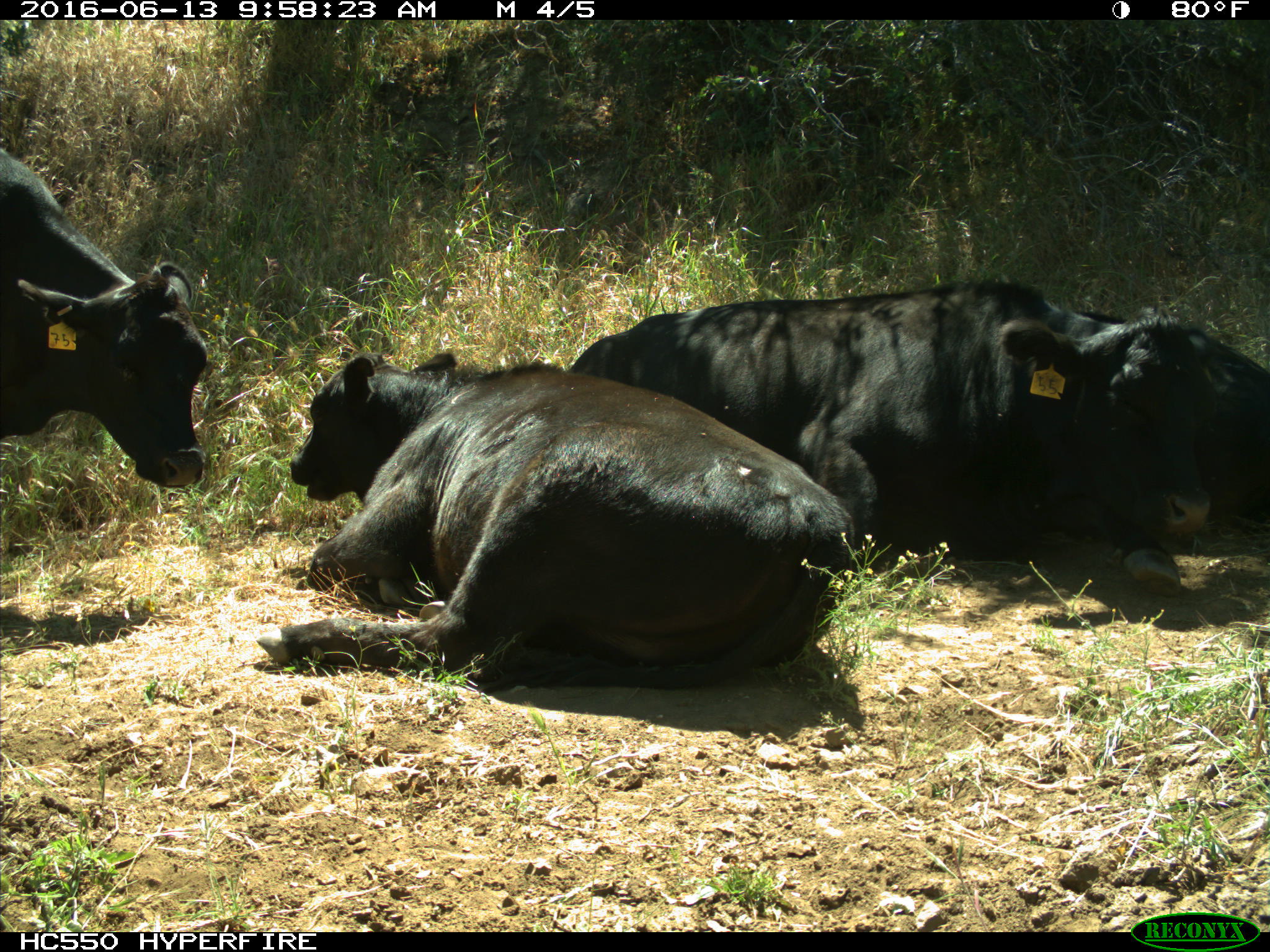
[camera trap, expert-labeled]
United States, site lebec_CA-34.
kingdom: Animalia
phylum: Chordata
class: Mammalia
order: Artiodactyla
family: Bovidae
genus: Bos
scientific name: Bos taurus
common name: domestic cow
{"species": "Bos taurus (domestic cow)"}